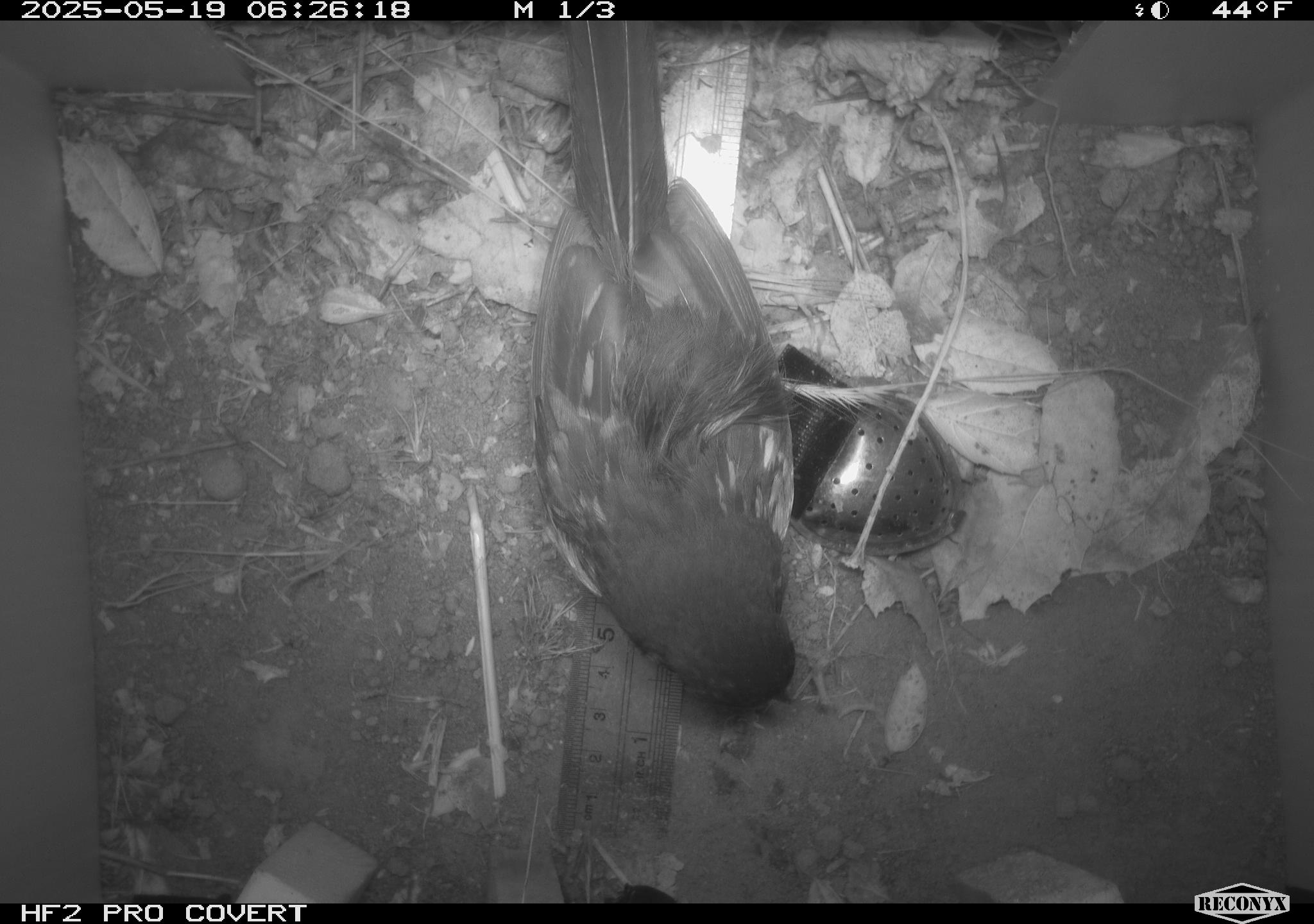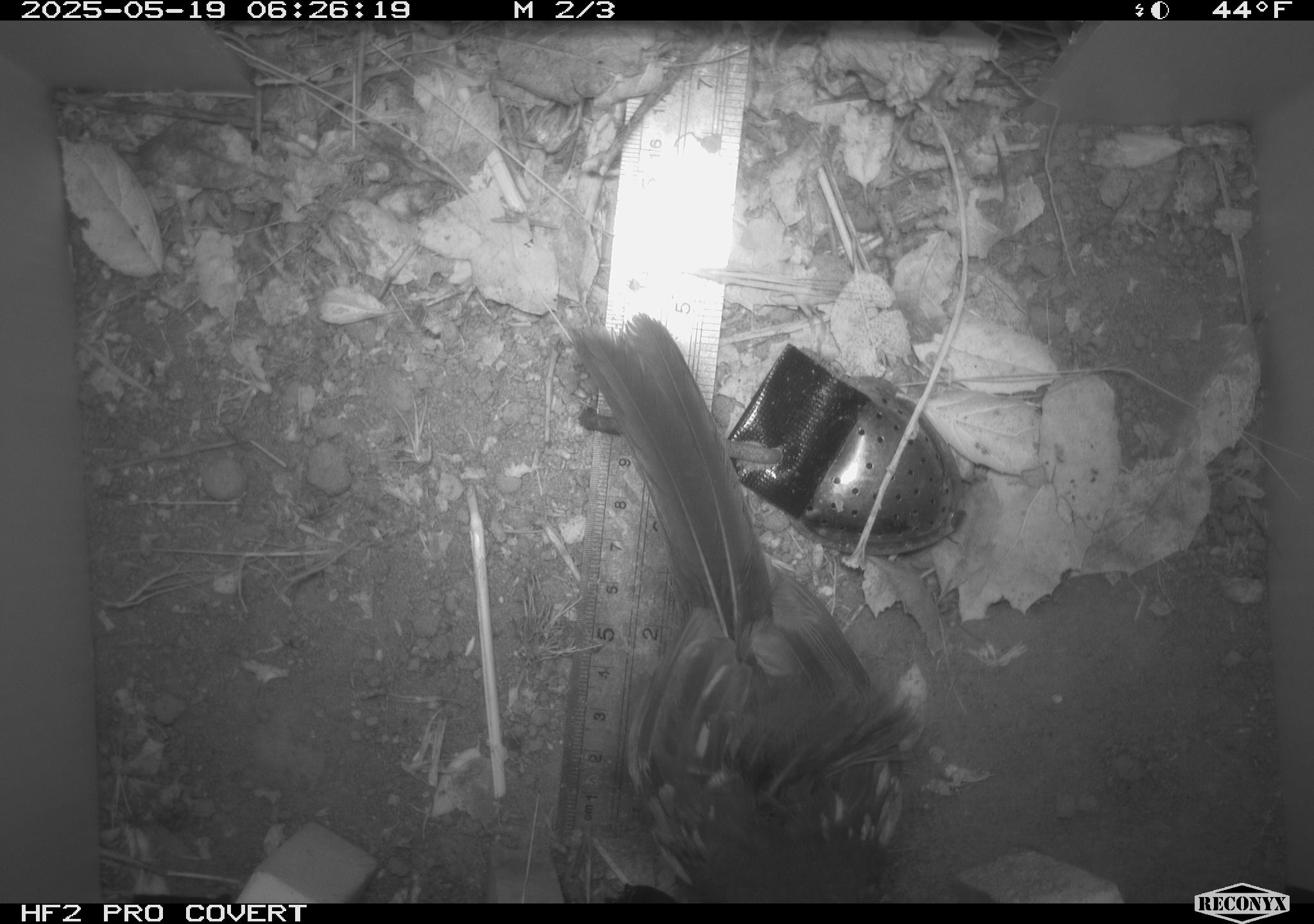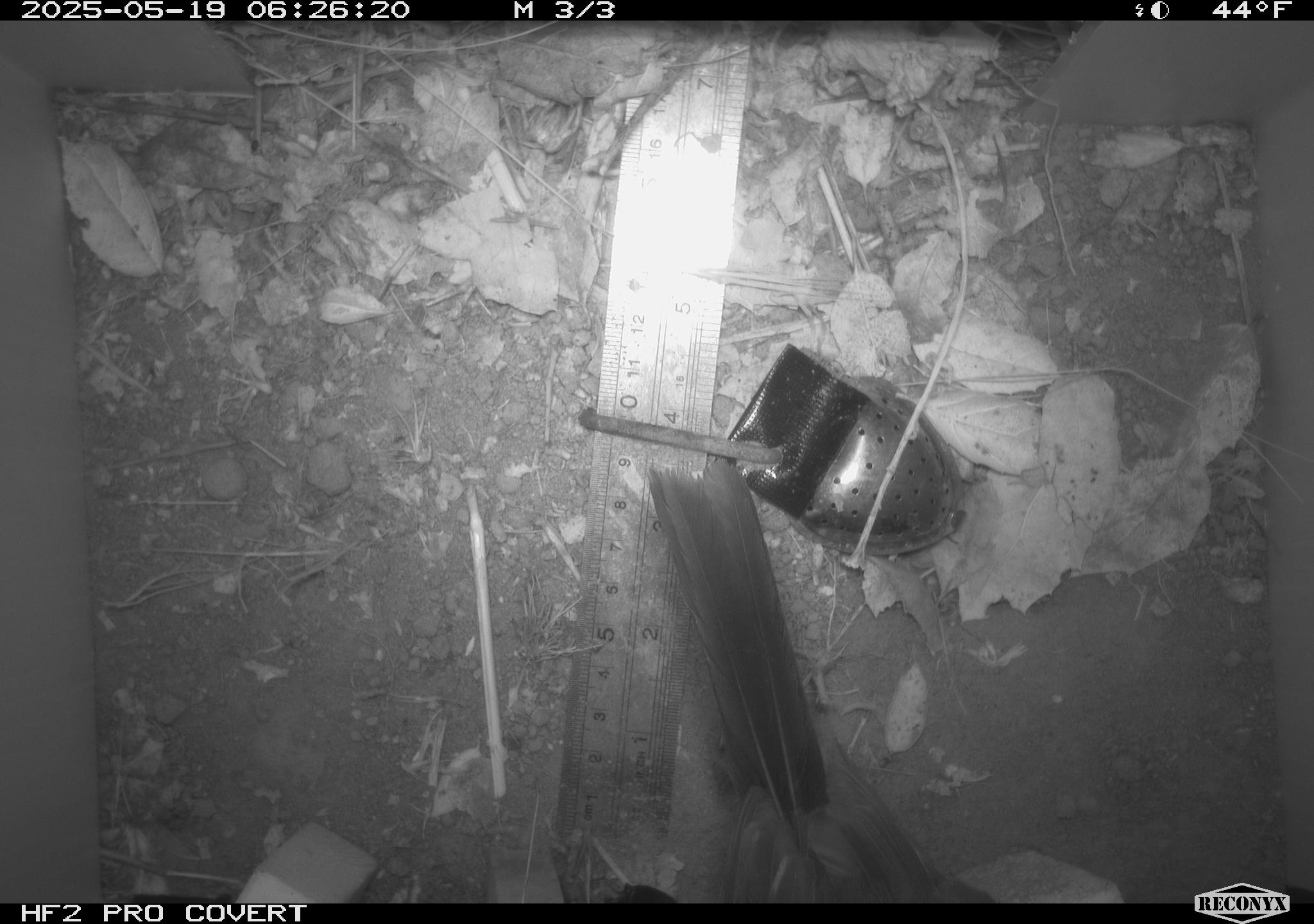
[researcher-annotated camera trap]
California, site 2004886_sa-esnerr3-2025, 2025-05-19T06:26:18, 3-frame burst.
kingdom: Animalia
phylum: Chordata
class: Aves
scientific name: Aves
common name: bird